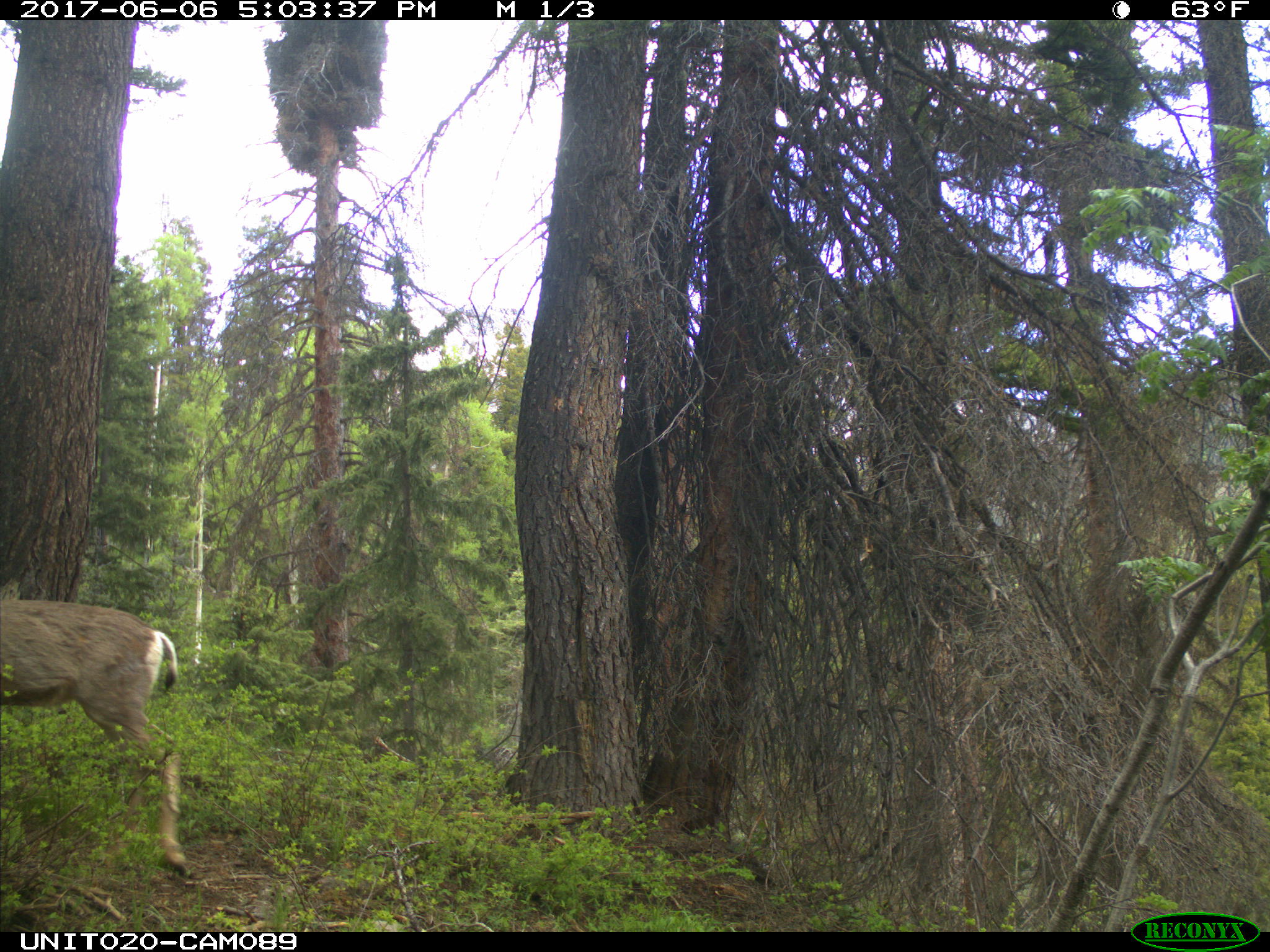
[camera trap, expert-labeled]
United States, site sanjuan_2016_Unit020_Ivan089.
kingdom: Animalia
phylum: Chordata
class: Mammalia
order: Artiodactyla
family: Cervidae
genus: Odocoileus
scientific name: Odocoileus hemionus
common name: mule deer